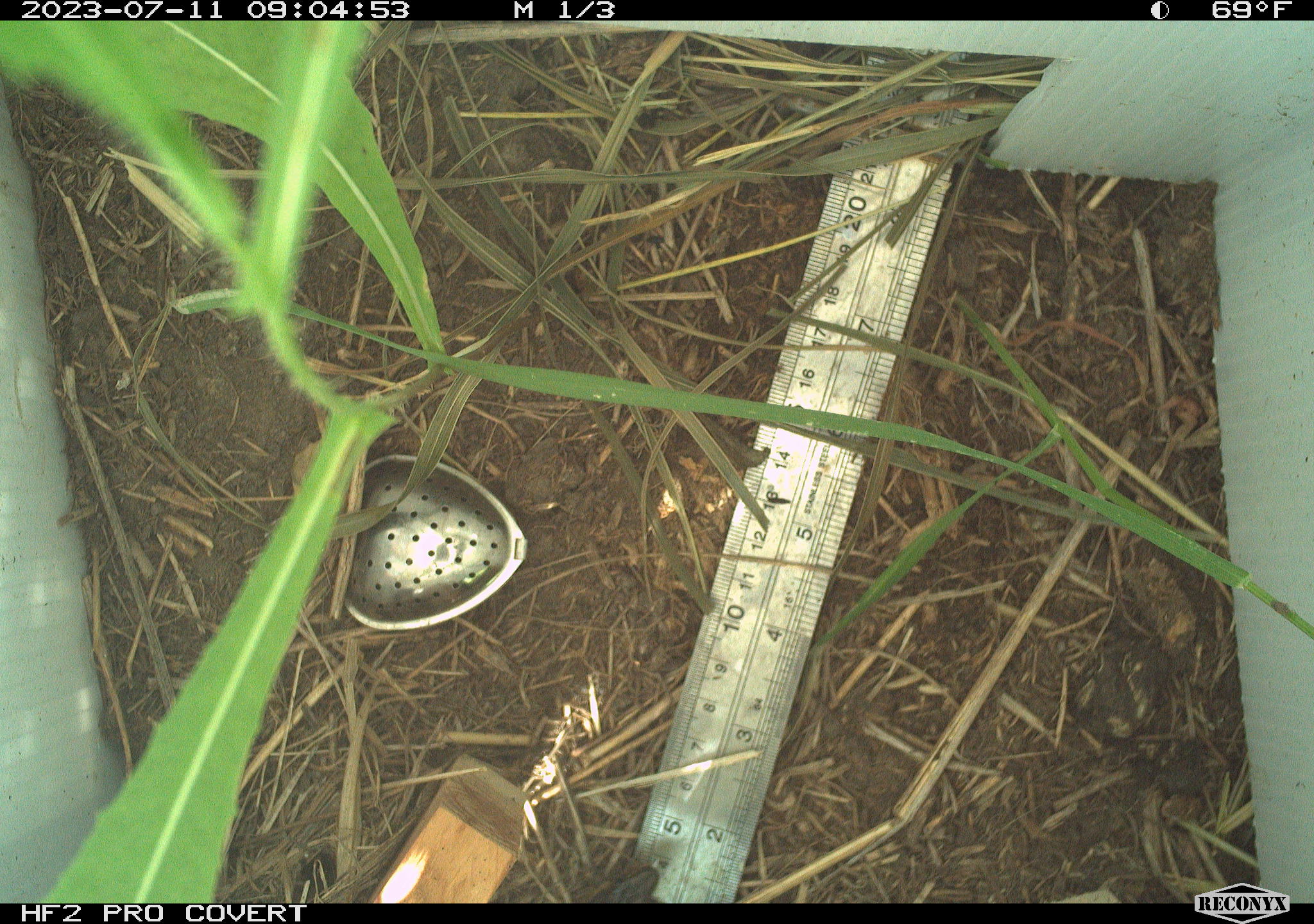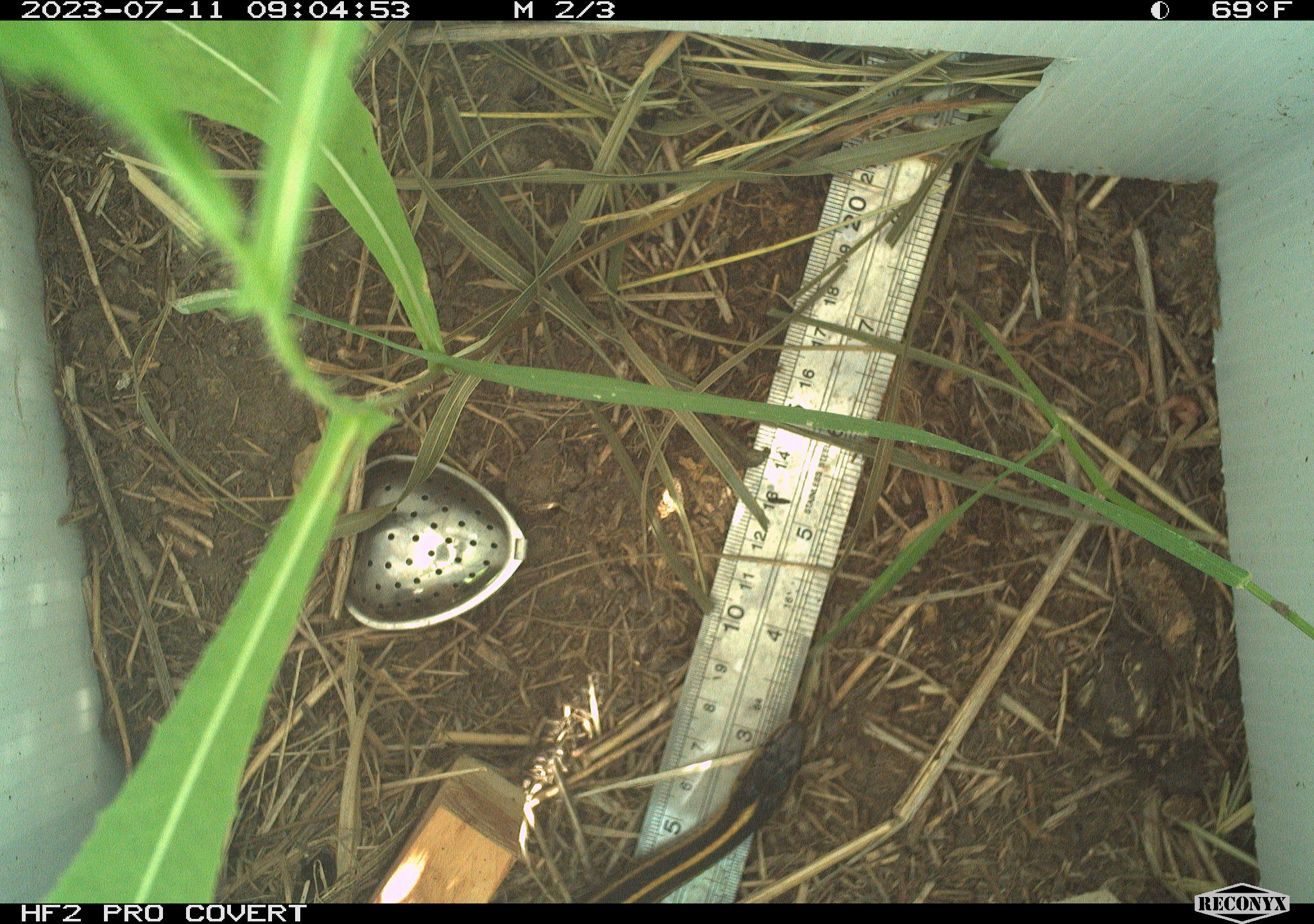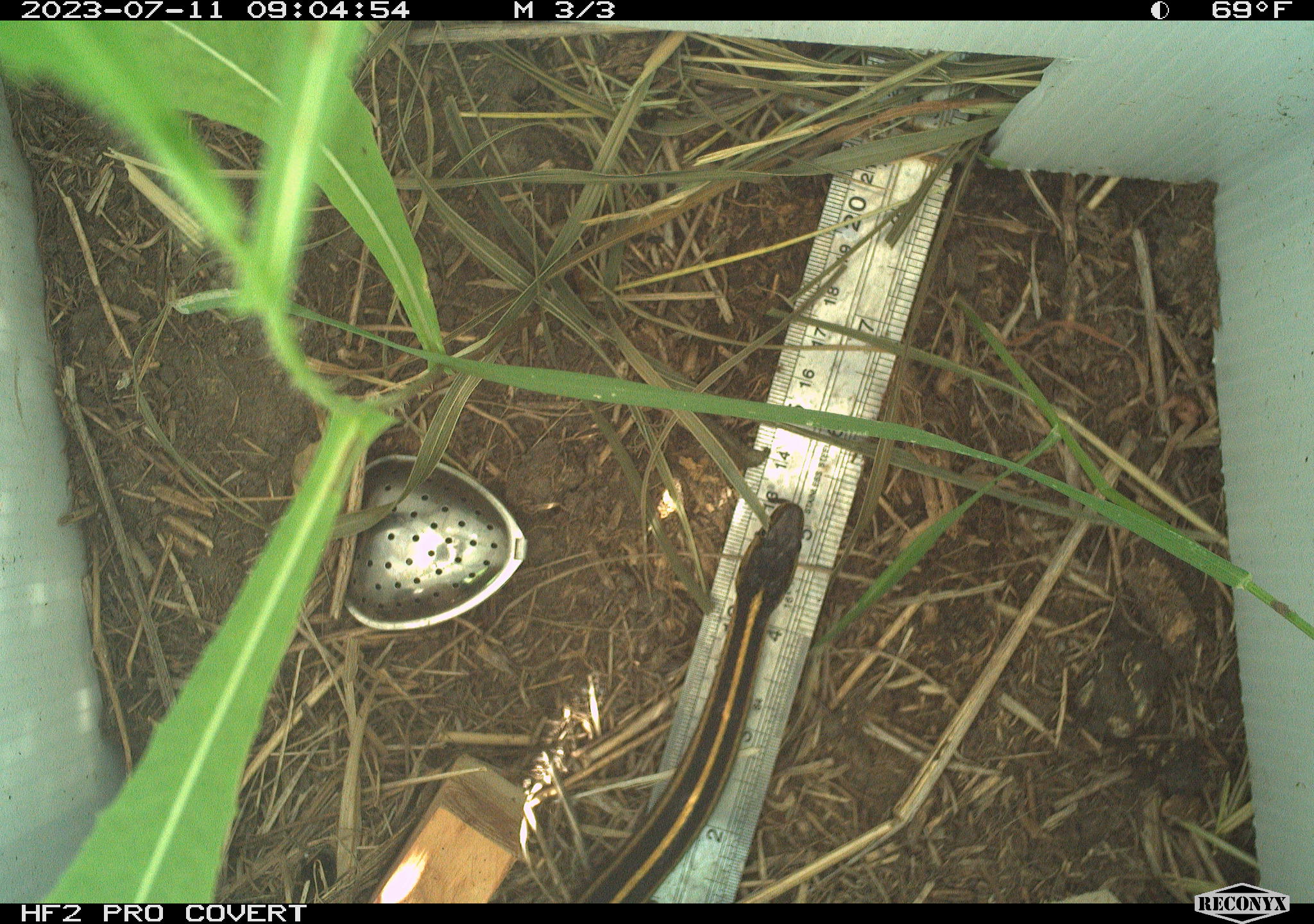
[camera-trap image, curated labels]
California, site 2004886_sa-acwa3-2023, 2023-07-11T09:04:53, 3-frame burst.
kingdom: Animalia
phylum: Chordata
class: Reptilia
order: Squamata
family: Colubridae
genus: Thamnophis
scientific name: Thamnophis sirtalis fitchi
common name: valley garter snake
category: valley gartersnake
Valley gartersnake (valley garter snake) (Thamnophis sirtalis fitchi).